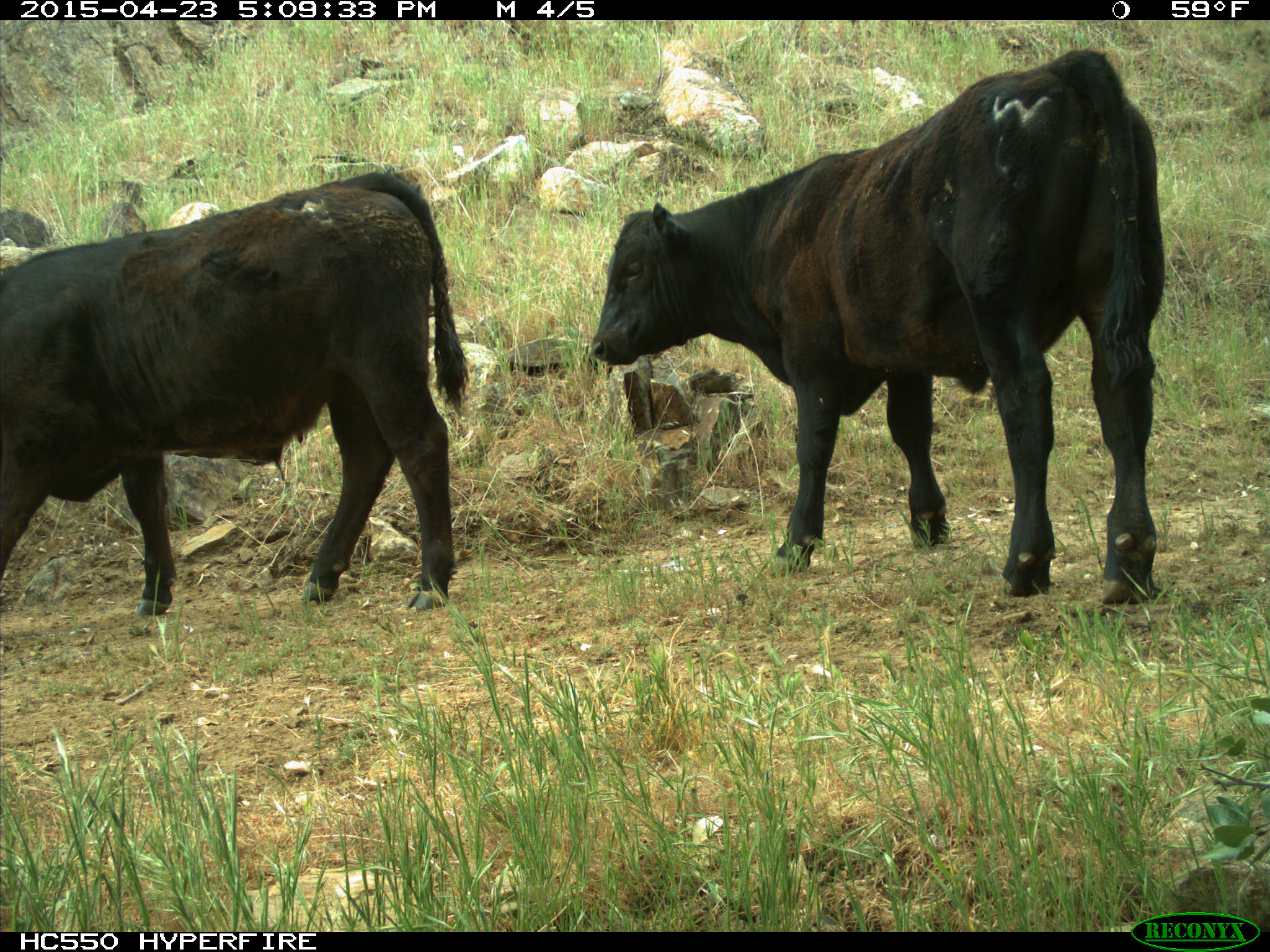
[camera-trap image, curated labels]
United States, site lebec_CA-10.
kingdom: Animalia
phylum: Chordata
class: Mammalia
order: Artiodactyla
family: Bovidae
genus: Bos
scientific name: Bos taurus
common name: domestic cow